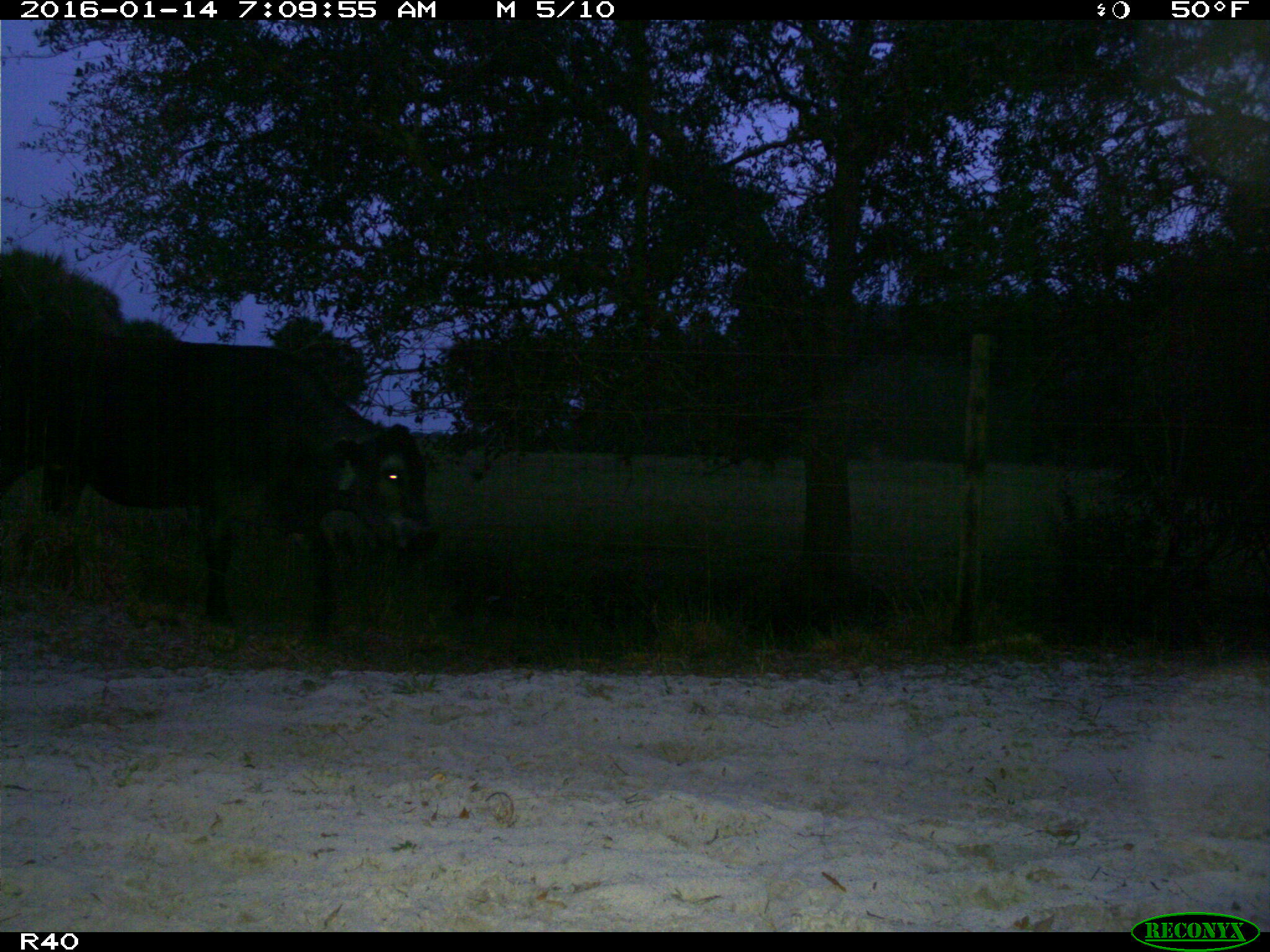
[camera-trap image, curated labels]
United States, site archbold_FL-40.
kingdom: Animalia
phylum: Chordata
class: Mammalia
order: Artiodactyla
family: Bovidae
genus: Bos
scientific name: Bos taurus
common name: domestic cow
Bos taurus (domestic cow).